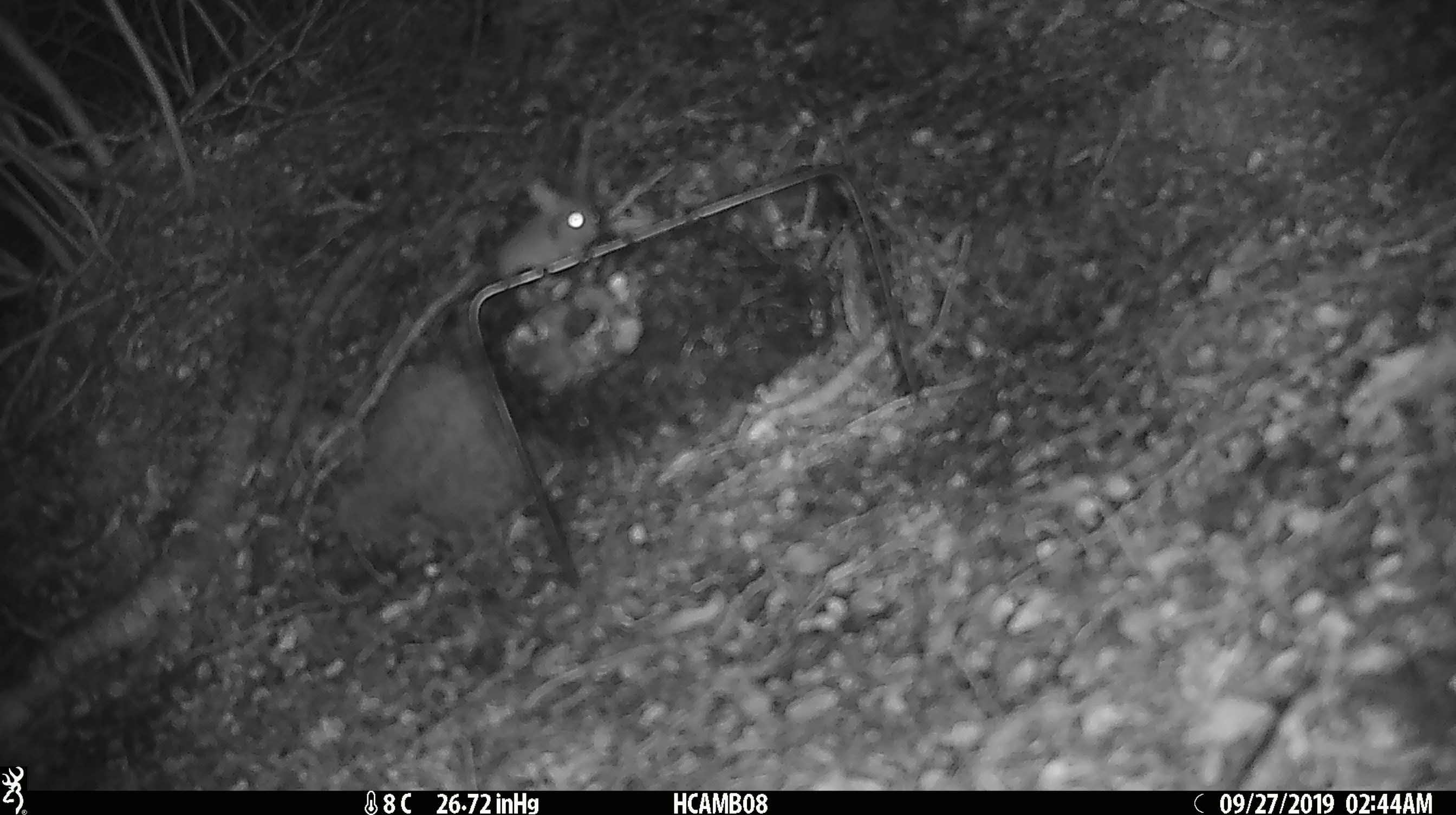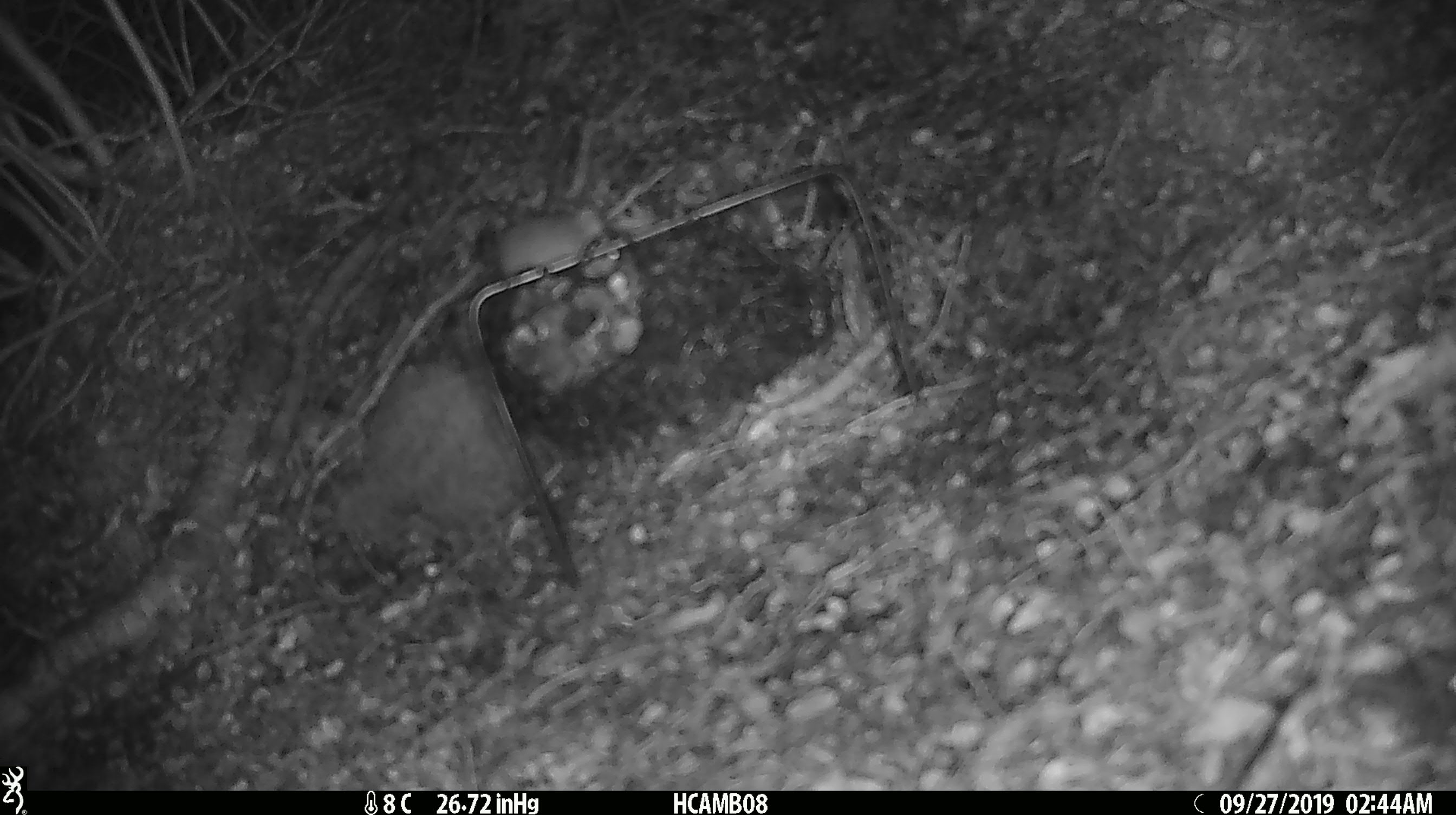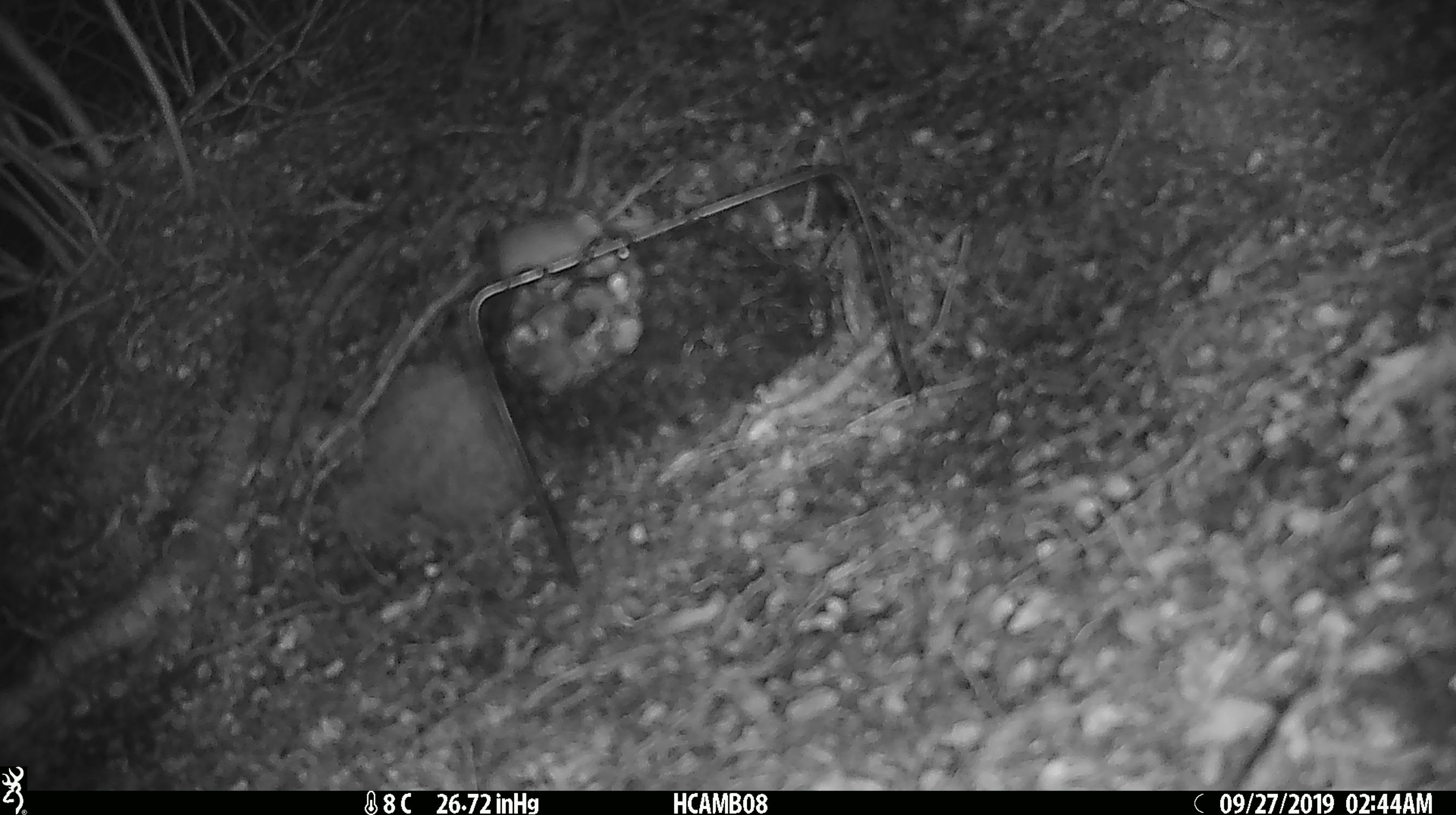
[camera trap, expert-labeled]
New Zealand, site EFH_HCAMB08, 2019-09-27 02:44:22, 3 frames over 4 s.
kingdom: Animalia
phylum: Chordata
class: Mammalia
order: Rodentia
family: Muridae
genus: Mus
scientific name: Mus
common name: mouse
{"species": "mouse (Mus)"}